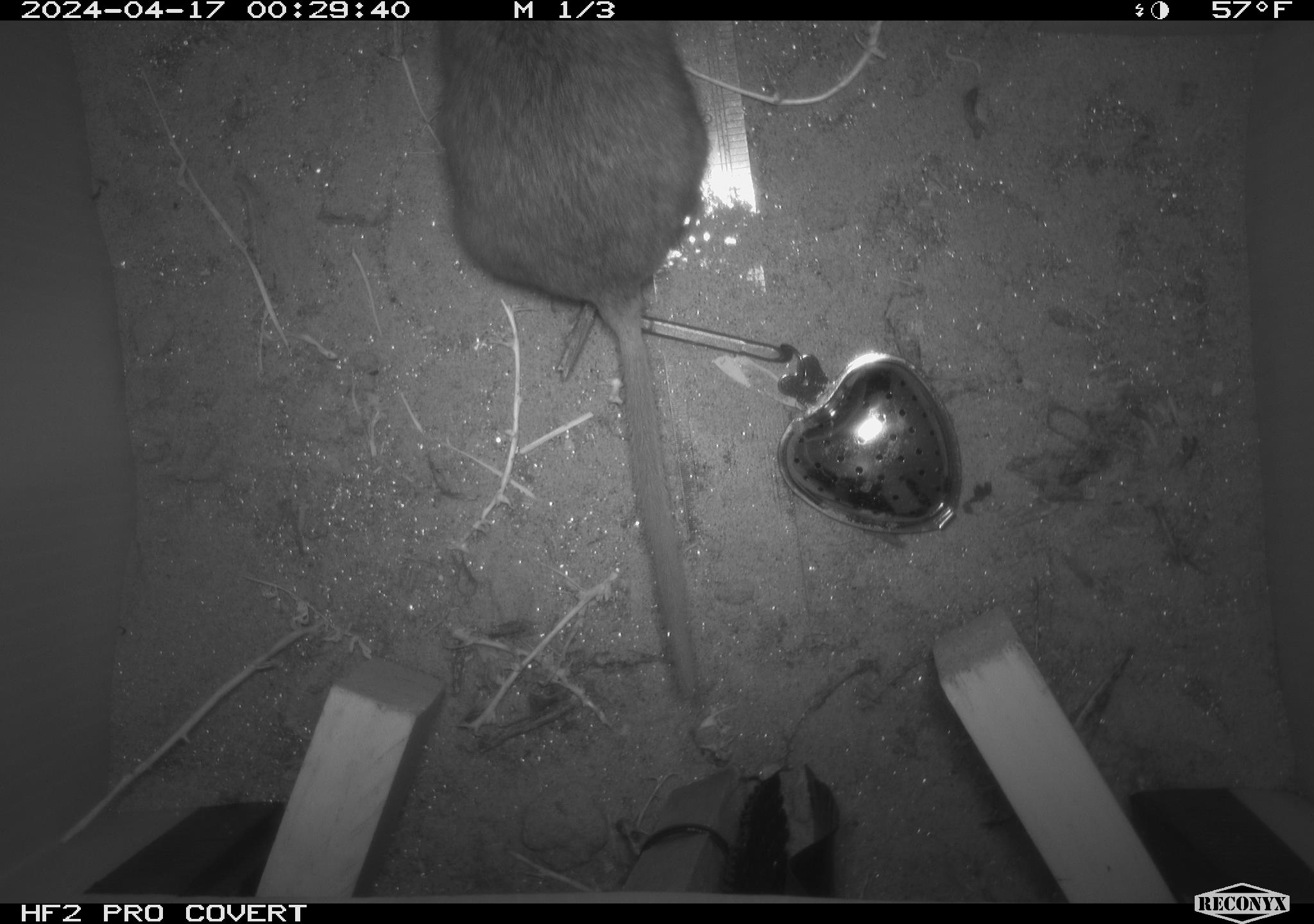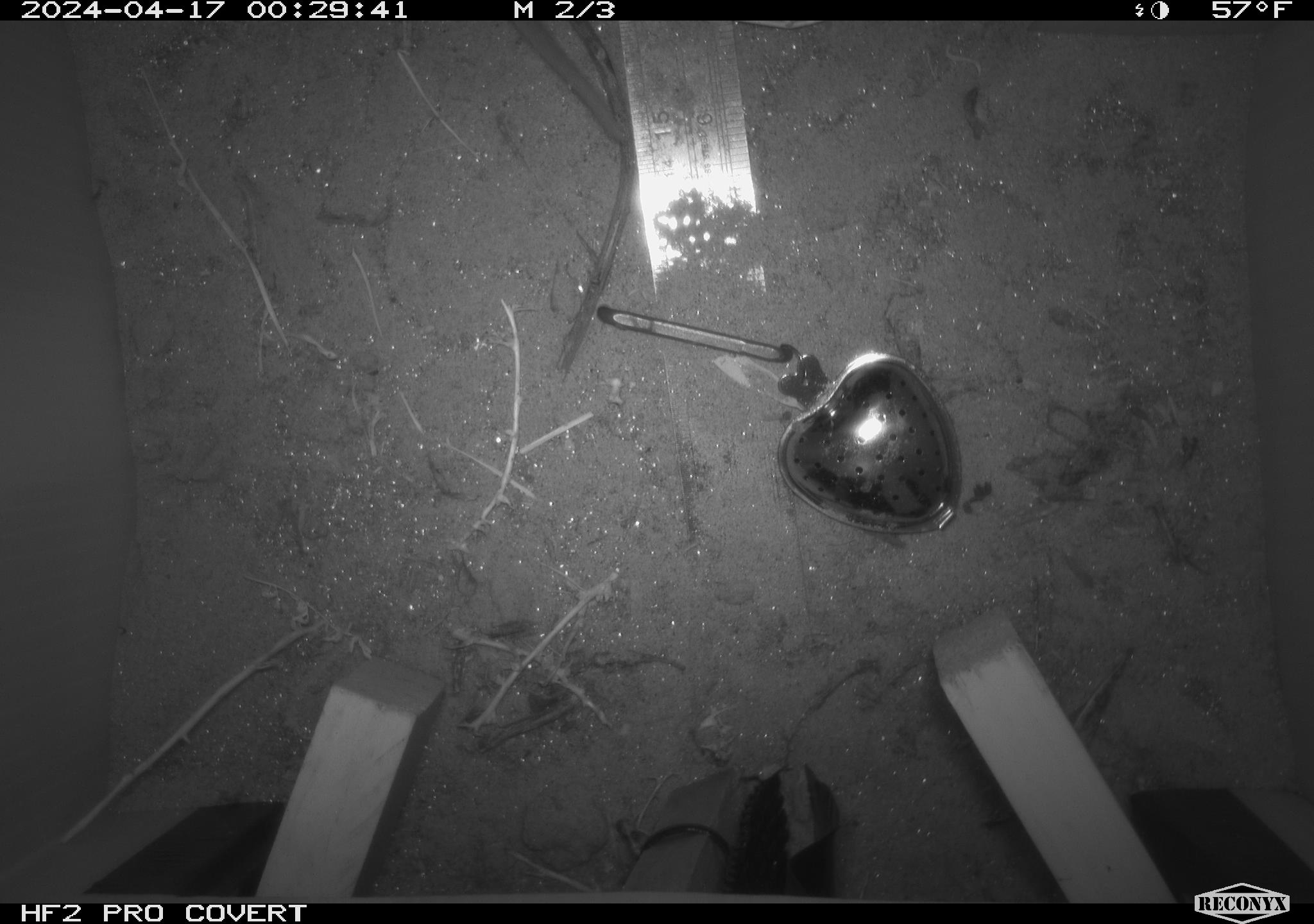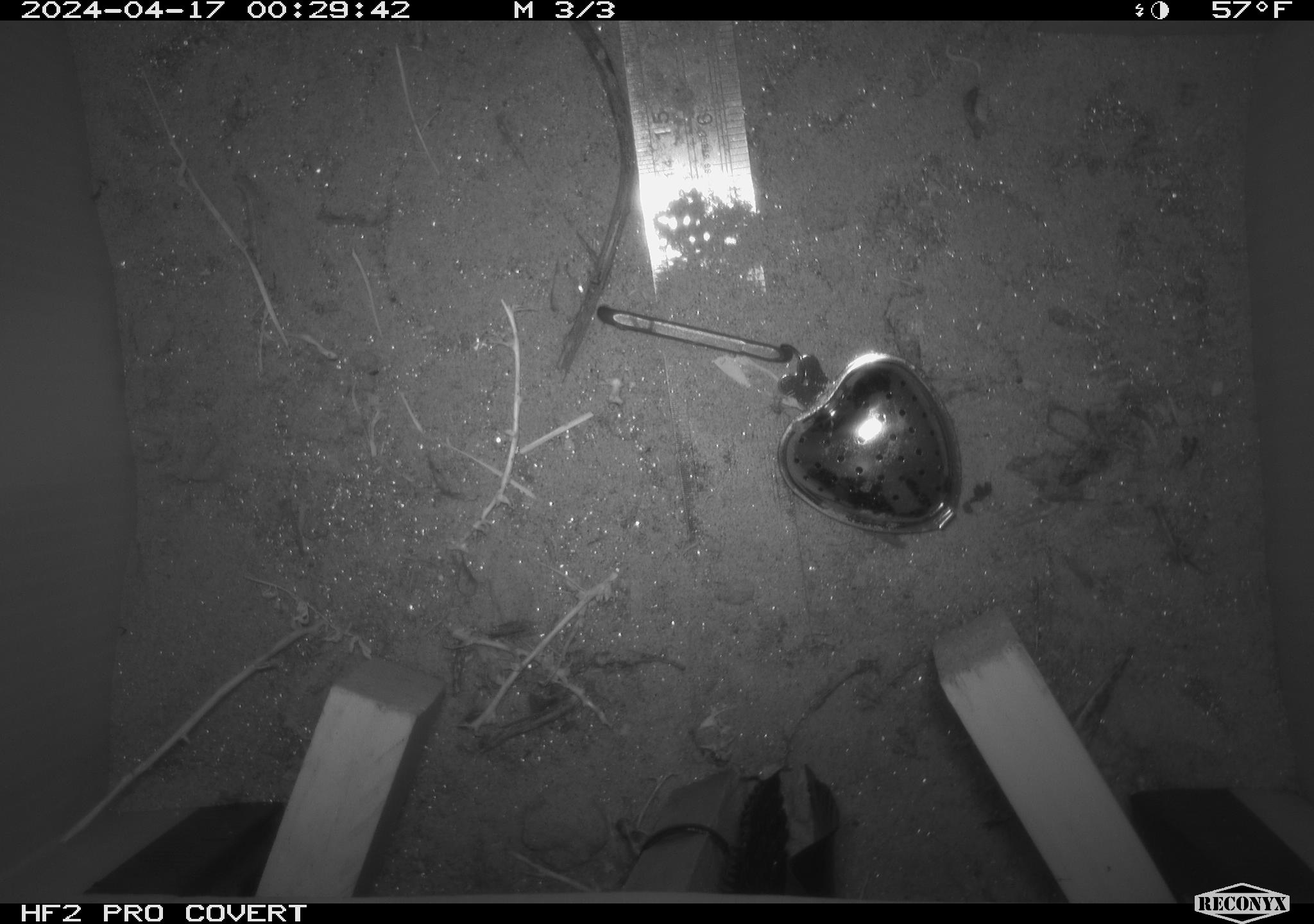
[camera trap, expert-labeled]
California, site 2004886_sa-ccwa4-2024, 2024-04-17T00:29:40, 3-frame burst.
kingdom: Animalia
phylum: Chordata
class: Mammalia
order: Rodentia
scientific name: Rodentia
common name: woodrat or rat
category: woodrat or rat species